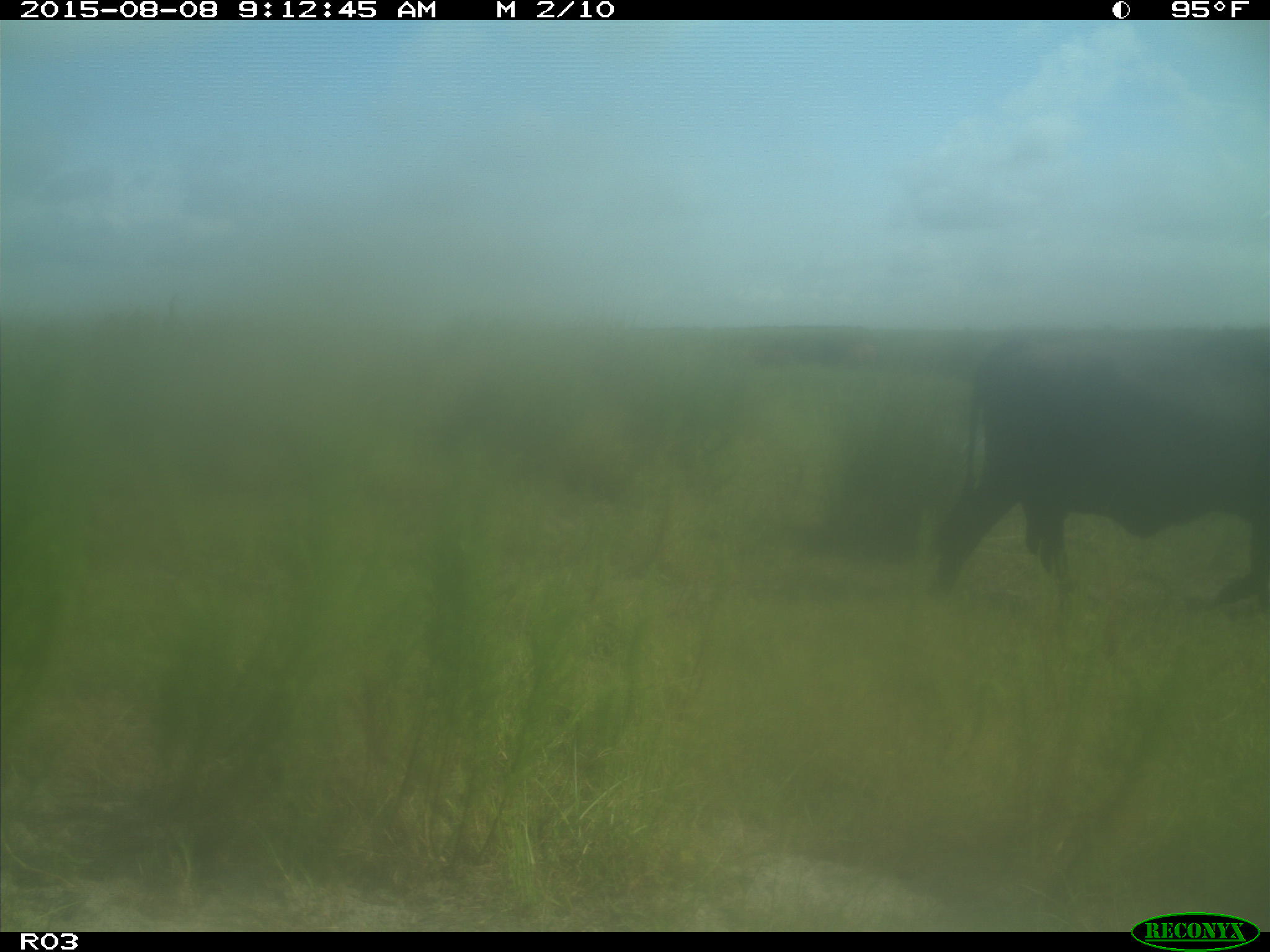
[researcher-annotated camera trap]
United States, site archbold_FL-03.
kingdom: Animalia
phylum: Chordata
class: Mammalia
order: Artiodactyla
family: Bovidae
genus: Bos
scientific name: Bos taurus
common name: domestic cow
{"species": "Bos taurus (domestic cow)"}